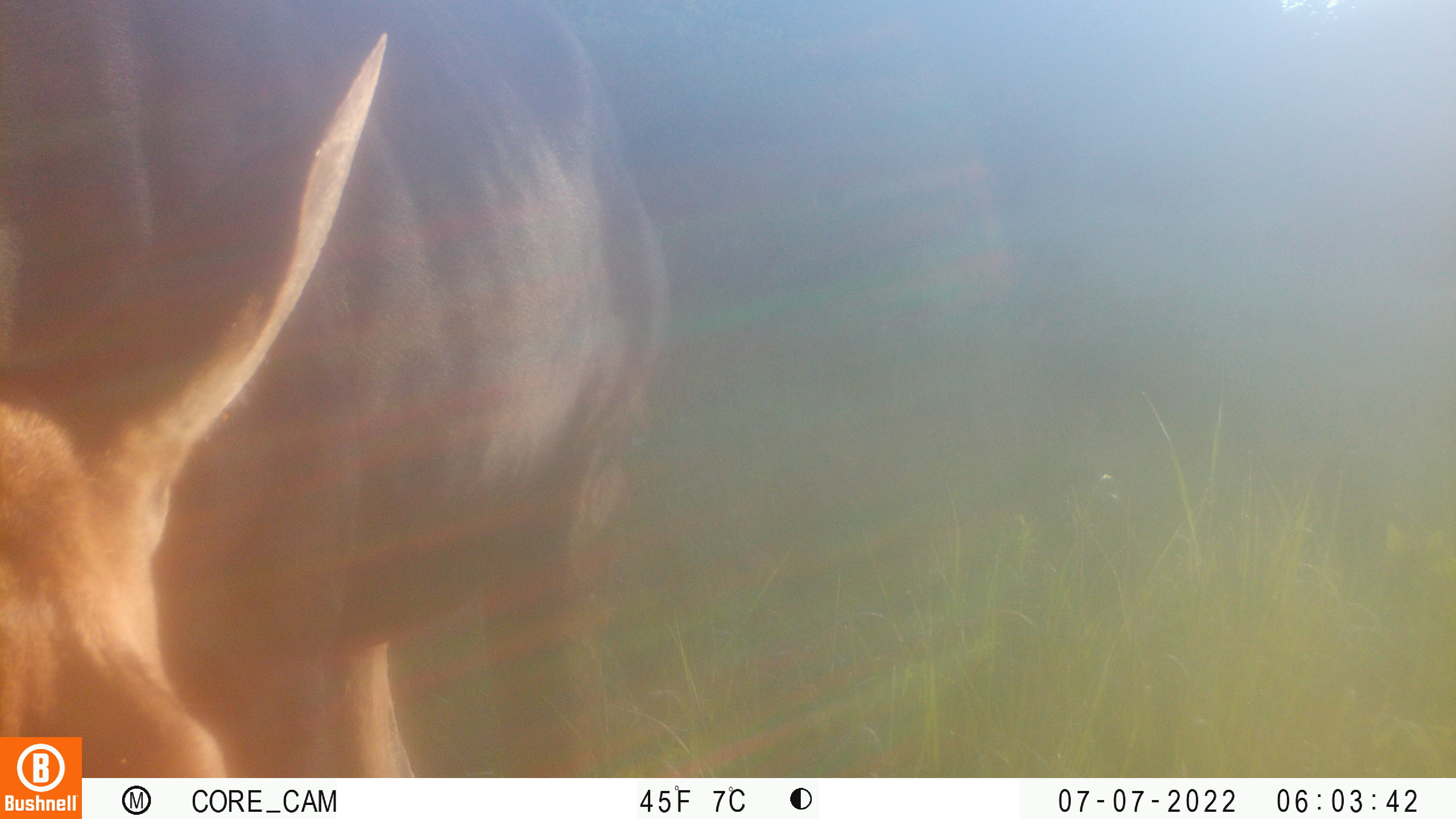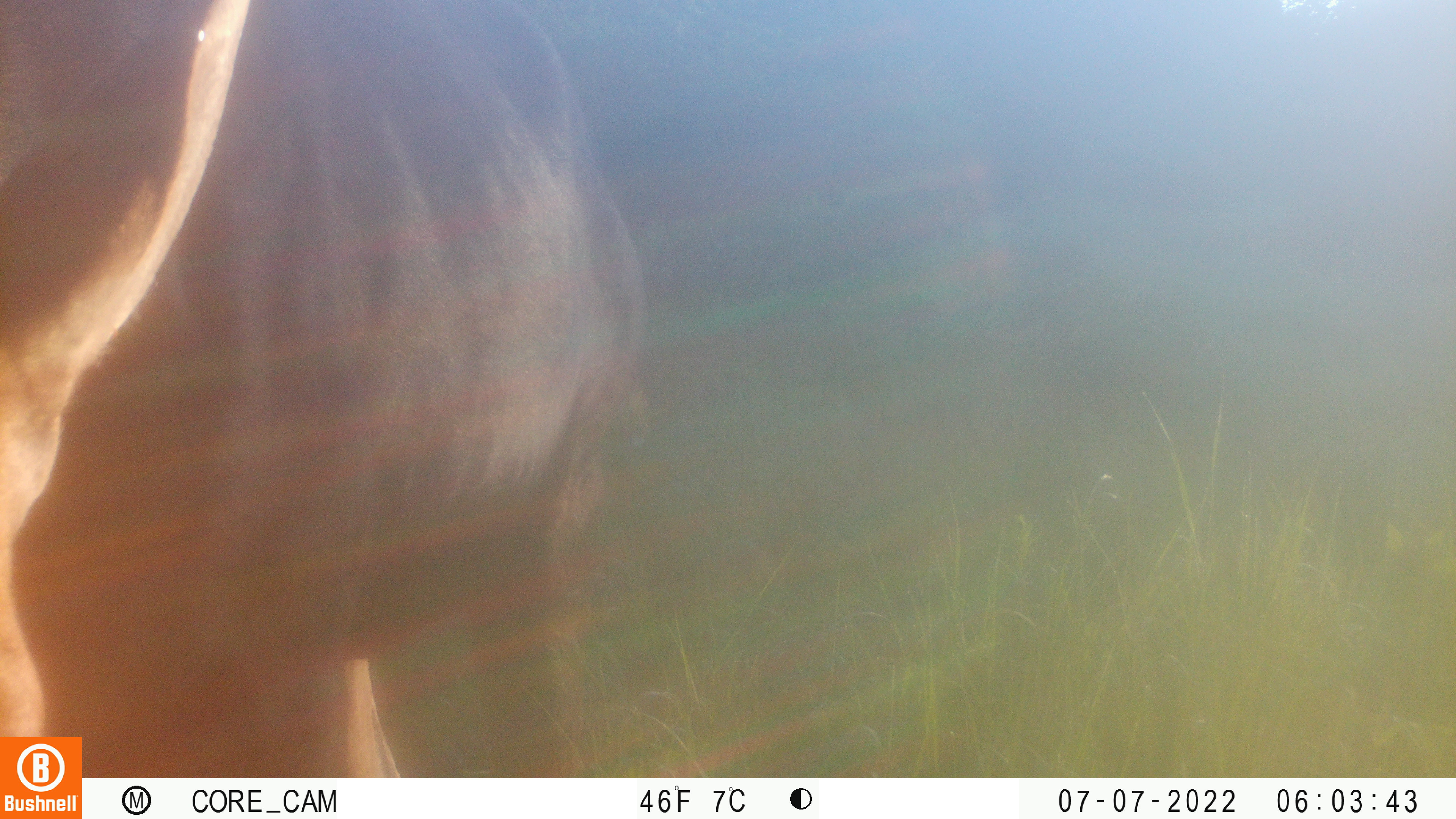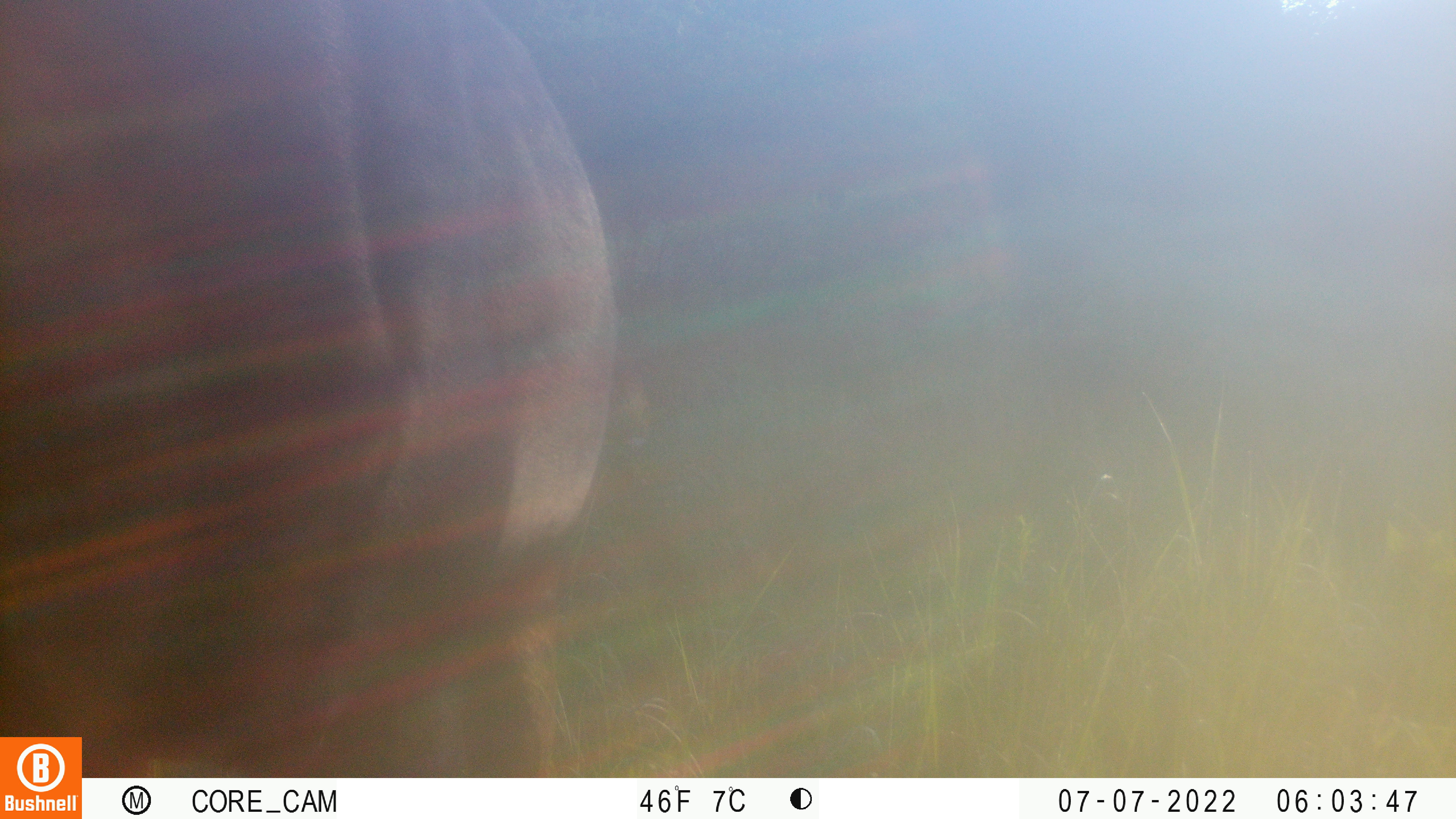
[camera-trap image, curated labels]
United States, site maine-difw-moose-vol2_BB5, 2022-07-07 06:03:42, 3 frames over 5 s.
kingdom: Animalia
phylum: Chordata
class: Mammalia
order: Artiodactyla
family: Cervidae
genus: Alces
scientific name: Alces alces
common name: moose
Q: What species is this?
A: Moose (Alces alces).